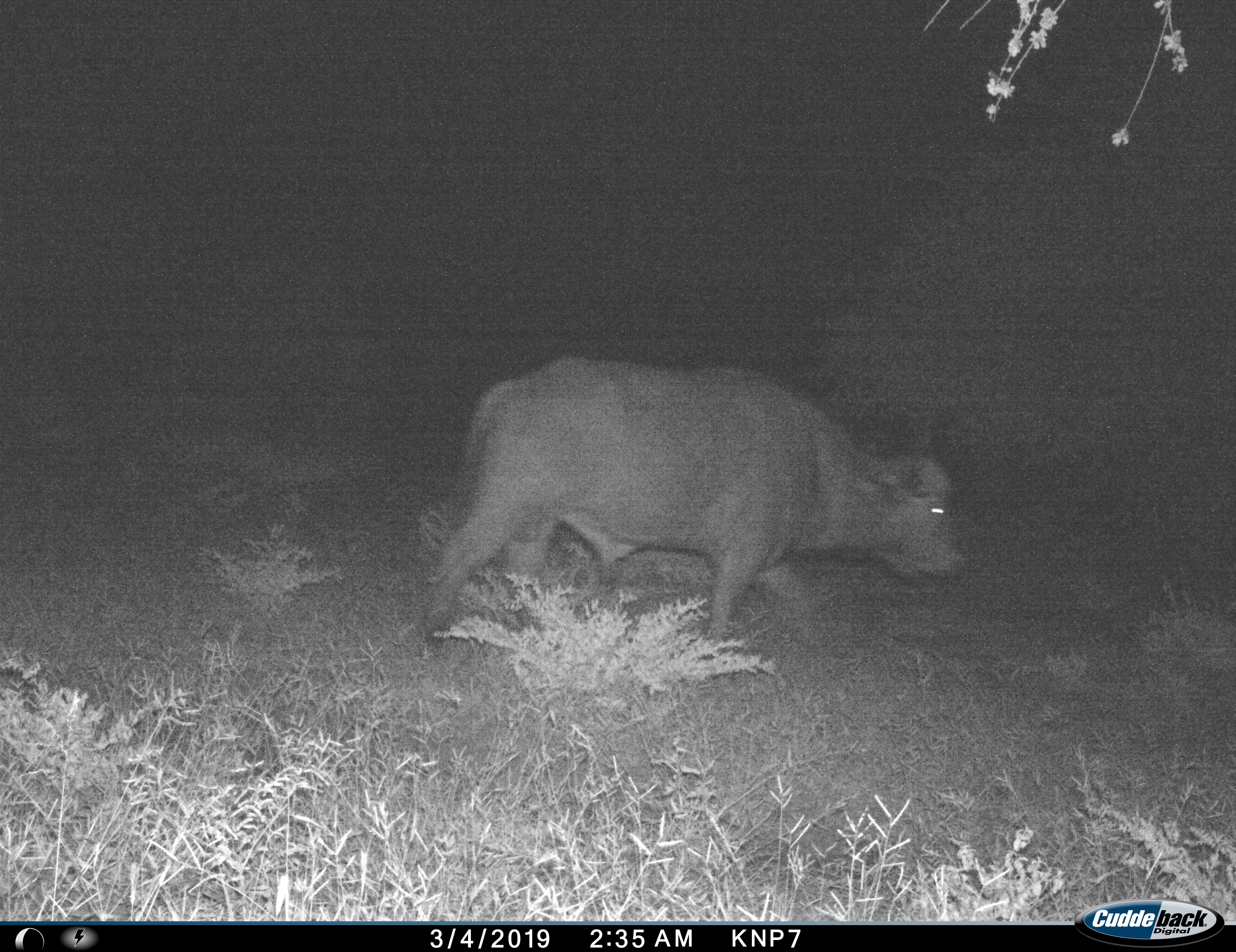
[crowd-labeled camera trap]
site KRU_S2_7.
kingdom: Animalia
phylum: Chordata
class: Mammalia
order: Artiodactyla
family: Bovidae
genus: Syncerus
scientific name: Syncerus caffer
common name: african buffalo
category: buffalo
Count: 1.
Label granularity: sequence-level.